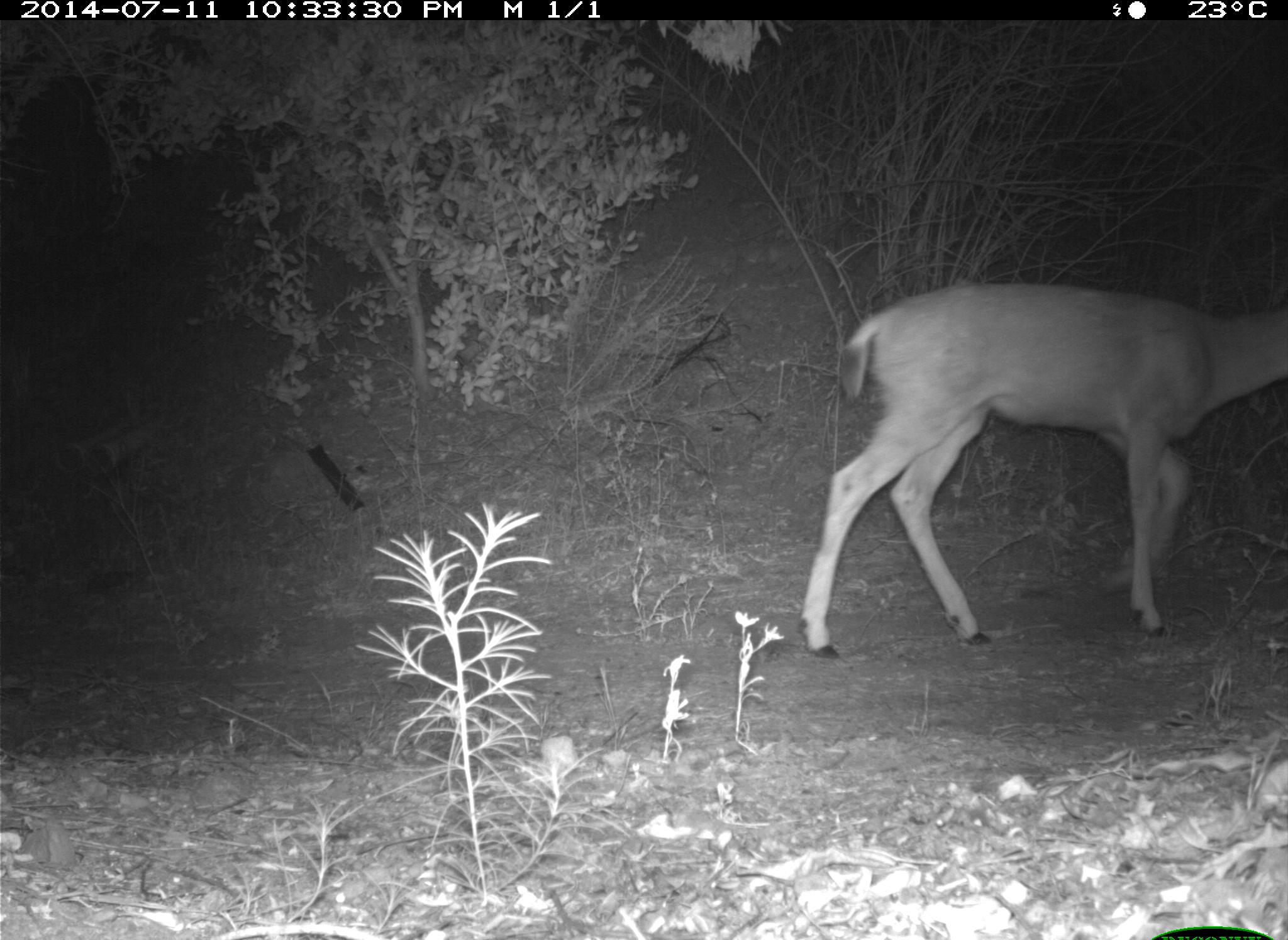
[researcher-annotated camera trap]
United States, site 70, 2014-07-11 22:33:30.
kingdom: Animalia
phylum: Chordata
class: Mammalia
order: Artiodactyla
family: Cervidae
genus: Odocoileus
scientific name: Odocoileus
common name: deer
Deer (Odocoileus).